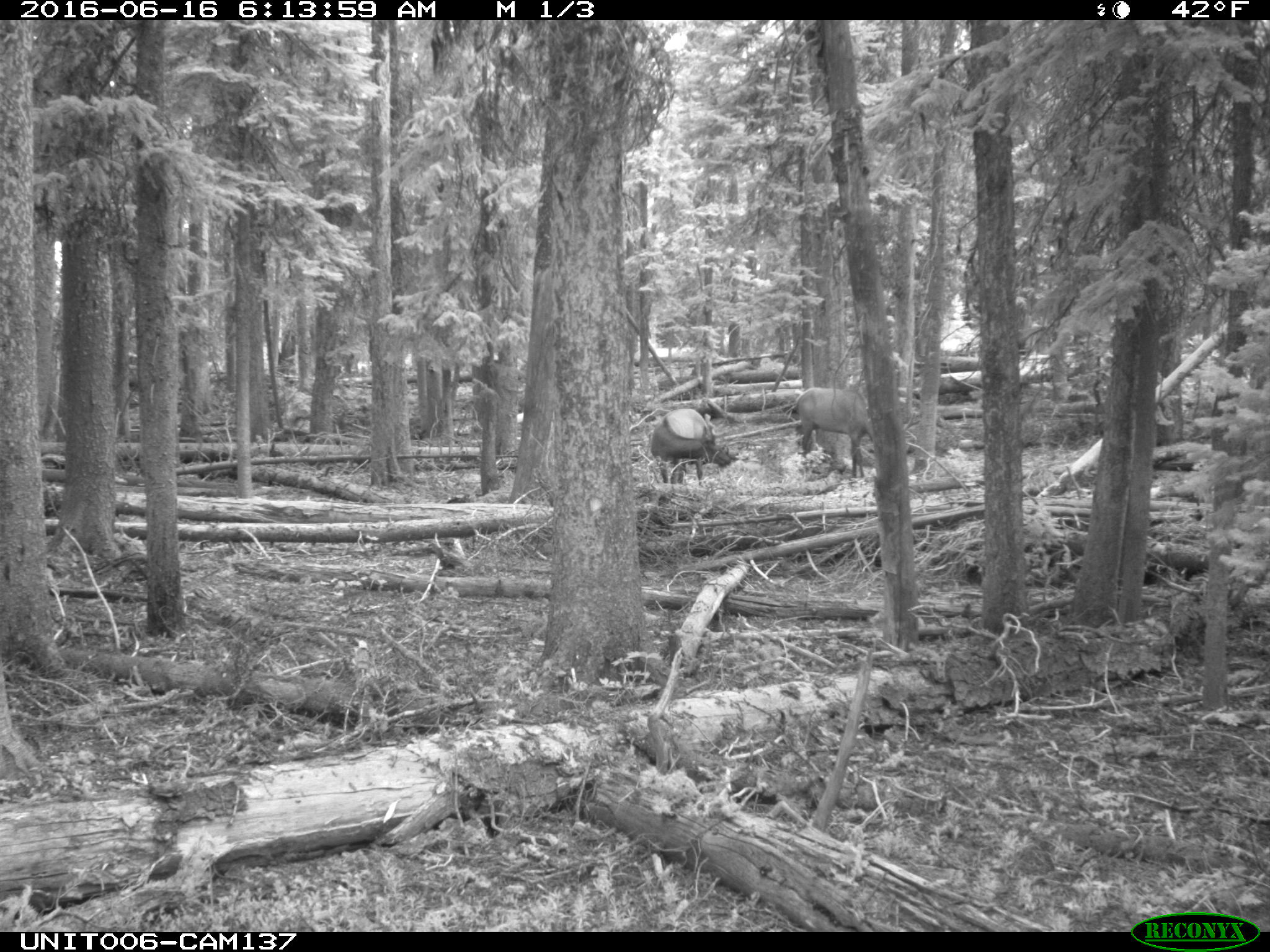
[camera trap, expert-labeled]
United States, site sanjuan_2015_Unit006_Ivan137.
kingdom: Animalia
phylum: Chordata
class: Mammalia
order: Artiodactyla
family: Cervidae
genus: Cervus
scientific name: Cervus elaphus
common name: red deer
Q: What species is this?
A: Cervus elaphus (red deer).